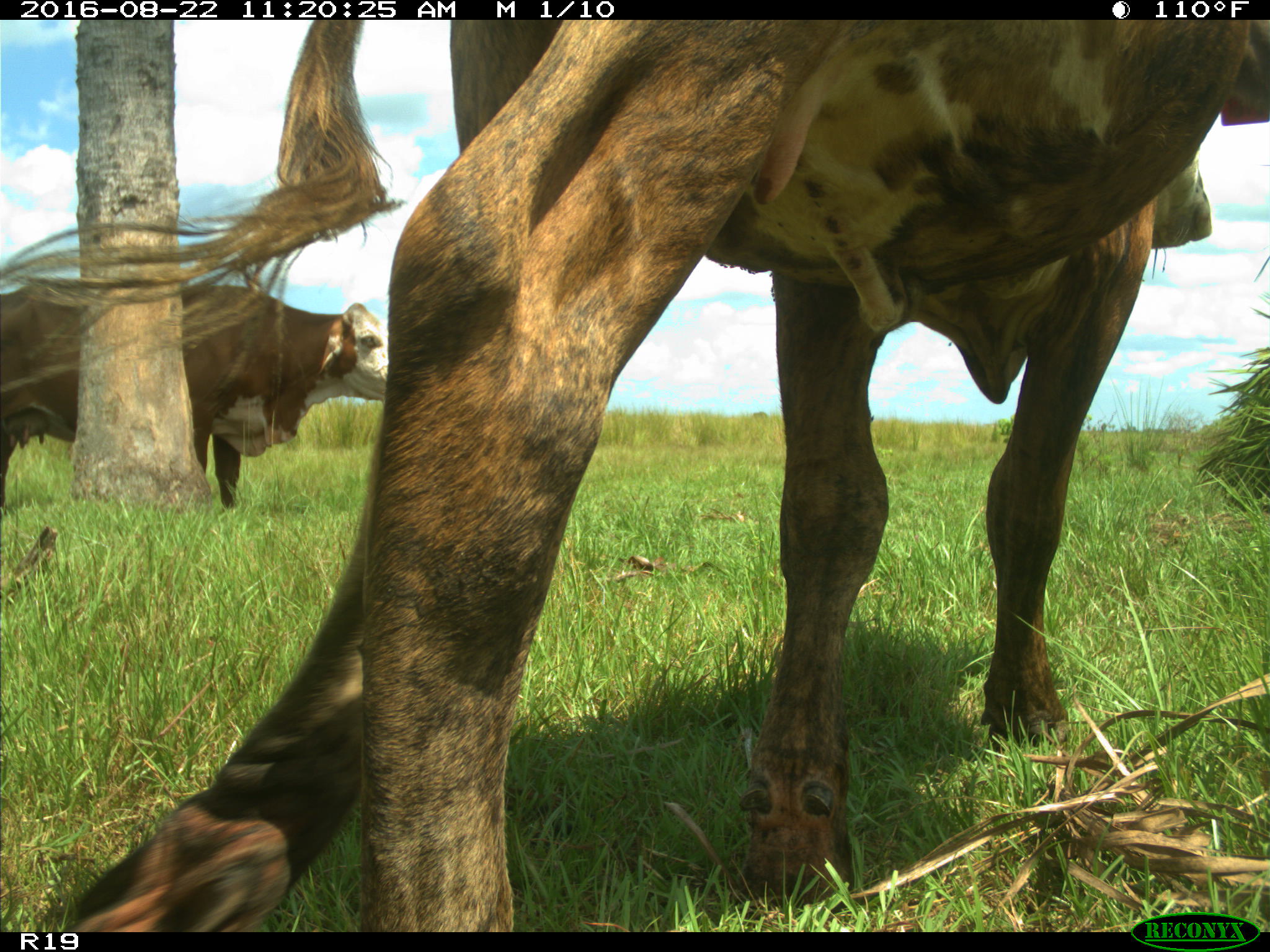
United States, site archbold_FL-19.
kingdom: Animalia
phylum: Chordata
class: Mammalia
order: Artiodactyla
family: Bovidae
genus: Bos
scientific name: Bos taurus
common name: domestic cow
Bos taurus (domestic cow).